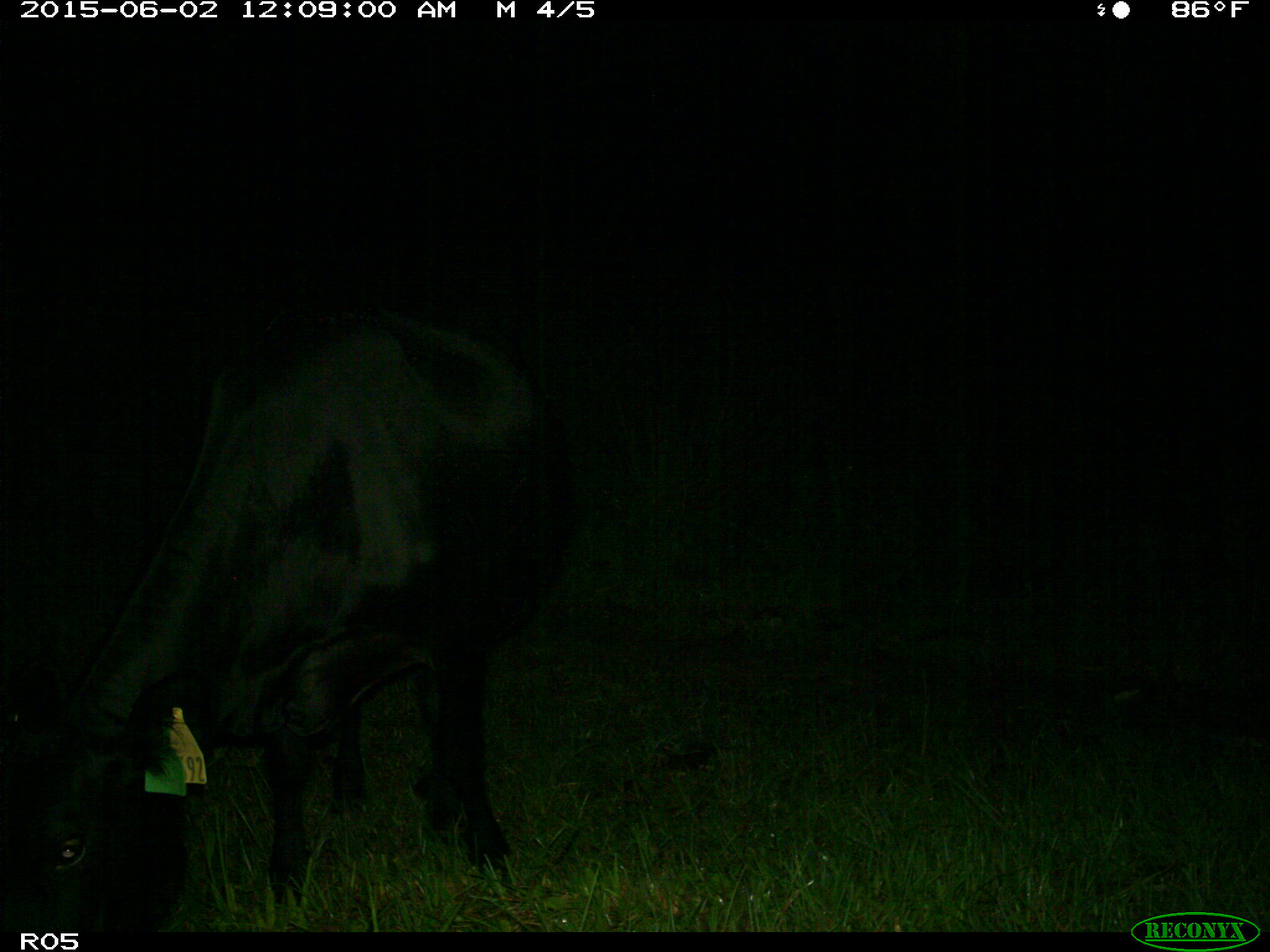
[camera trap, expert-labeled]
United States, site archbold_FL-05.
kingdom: Animalia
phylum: Chordata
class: Mammalia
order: Artiodactyla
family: Bovidae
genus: Bos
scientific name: Bos taurus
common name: domestic cow